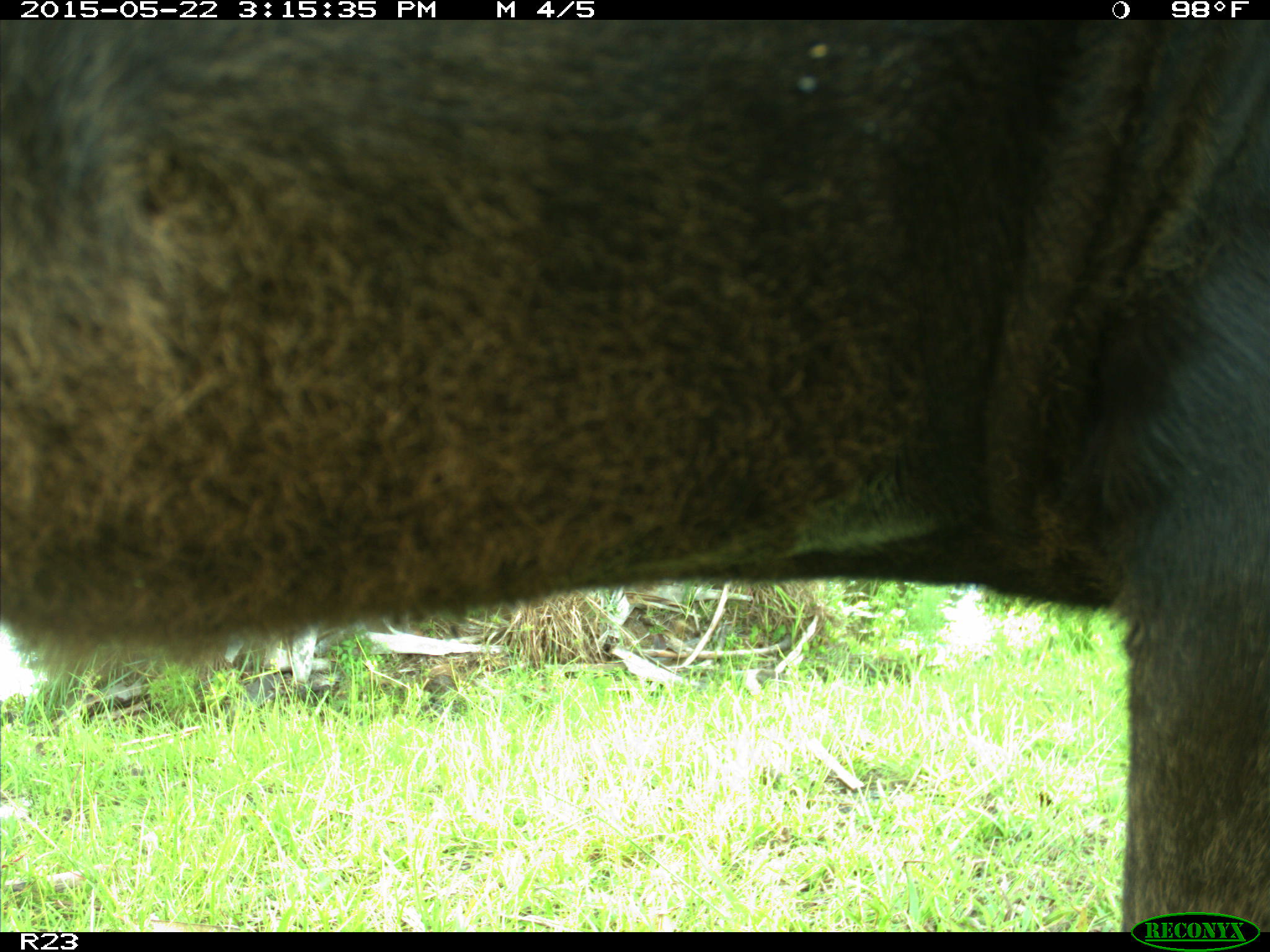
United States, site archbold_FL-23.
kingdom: Animalia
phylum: Chordata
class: Mammalia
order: Artiodactyla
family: Bovidae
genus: Bos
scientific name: Bos taurus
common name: domestic cow